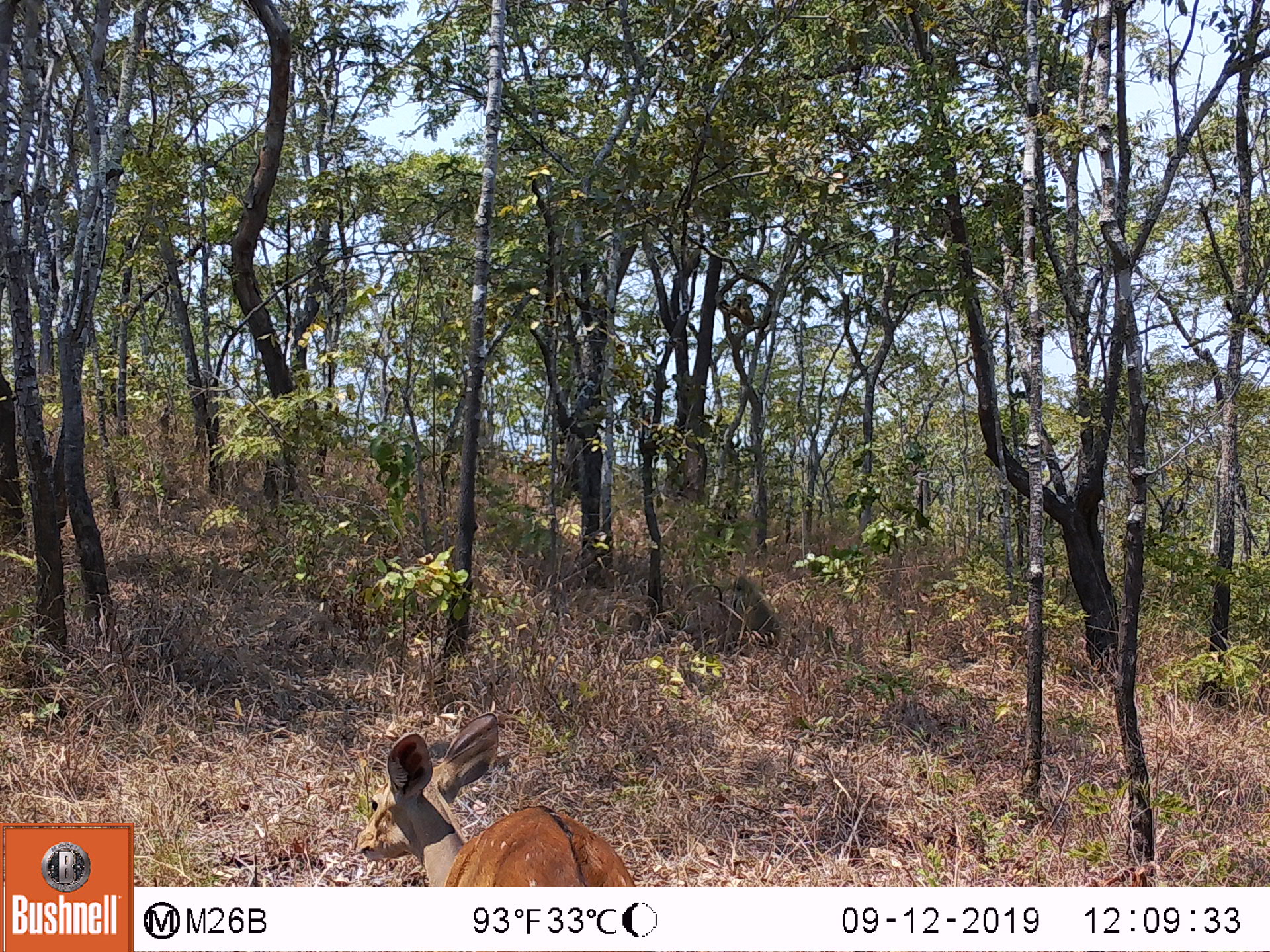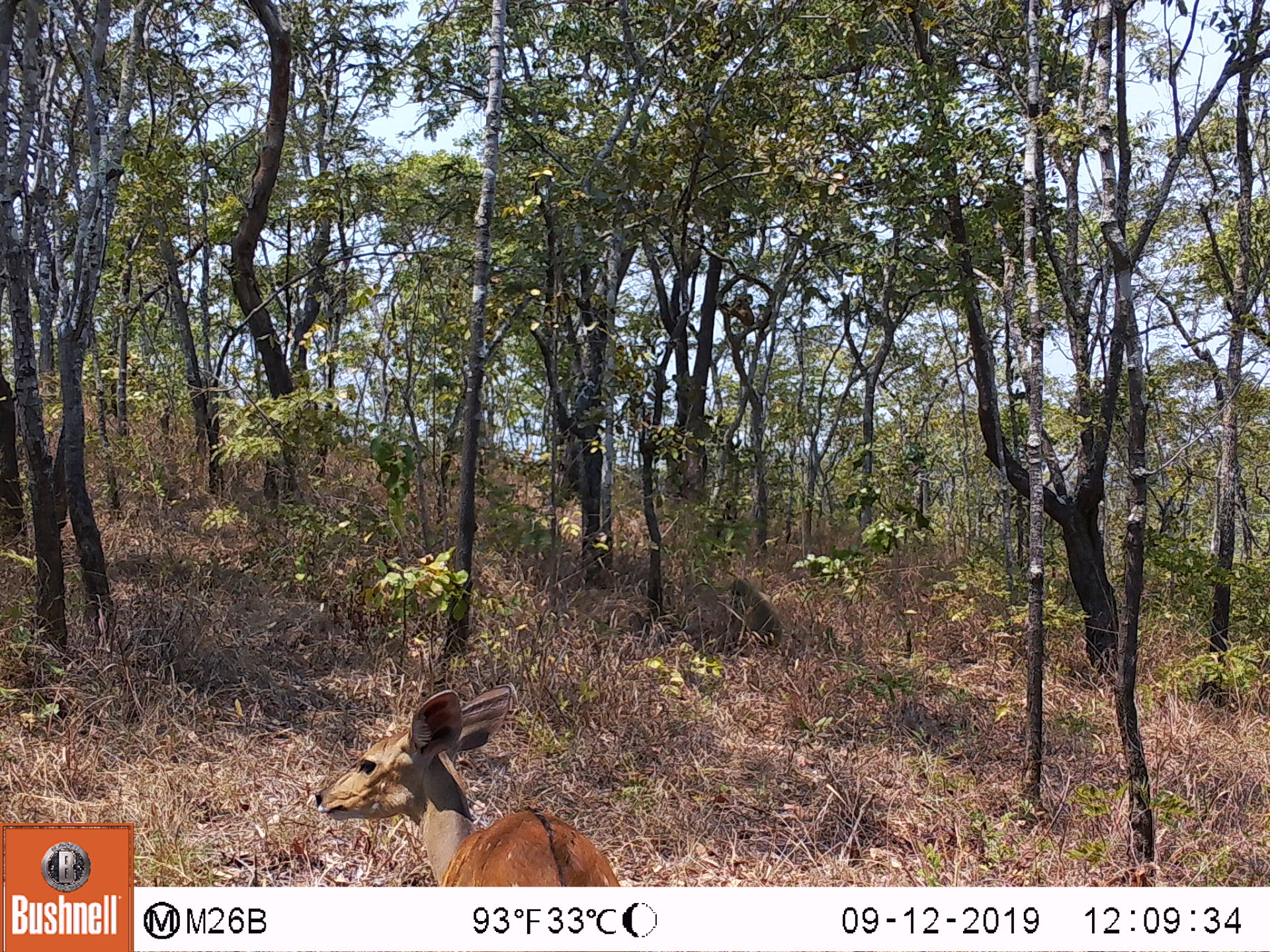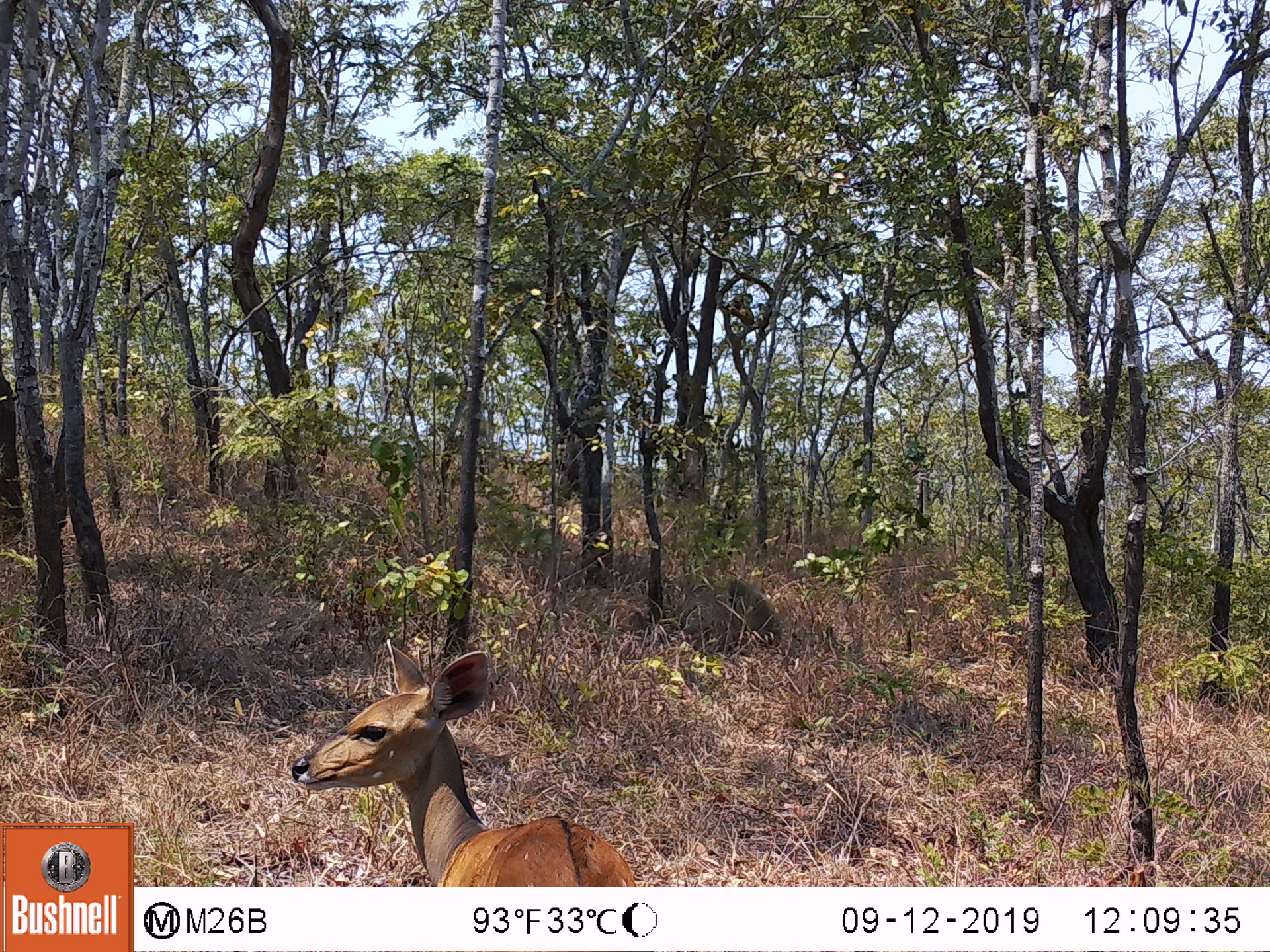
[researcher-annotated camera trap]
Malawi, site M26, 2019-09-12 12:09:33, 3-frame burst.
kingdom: Animalia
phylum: Chordata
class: Mammalia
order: Artiodactyla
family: Bovidae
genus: Tragelaphus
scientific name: Tragelaphus sylvaticus sylvaticus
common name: cape bushbuck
Cape bushbuck (Tragelaphus sylvaticus sylvaticus), count 1.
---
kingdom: Animalia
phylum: Chordata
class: Mammalia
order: Primates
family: Cercopithecidae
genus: Papio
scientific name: Papio cynocephalus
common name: yellow baboon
Yellow baboon (Papio cynocephalus), count 1.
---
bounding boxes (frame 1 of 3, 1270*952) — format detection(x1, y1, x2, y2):
cape bushbuck: detection(350, 704, 640, 885)
yellow baboon: detection(726, 570, 782, 647)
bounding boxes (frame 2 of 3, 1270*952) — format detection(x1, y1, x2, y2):
cape bushbuck: detection(306, 672, 625, 885)
yellow baboon: detection(727, 573, 786, 645)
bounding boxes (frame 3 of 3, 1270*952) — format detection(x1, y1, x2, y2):
cape bushbuck: detection(283, 635, 643, 885)
yellow baboon: detection(725, 574, 780, 645)